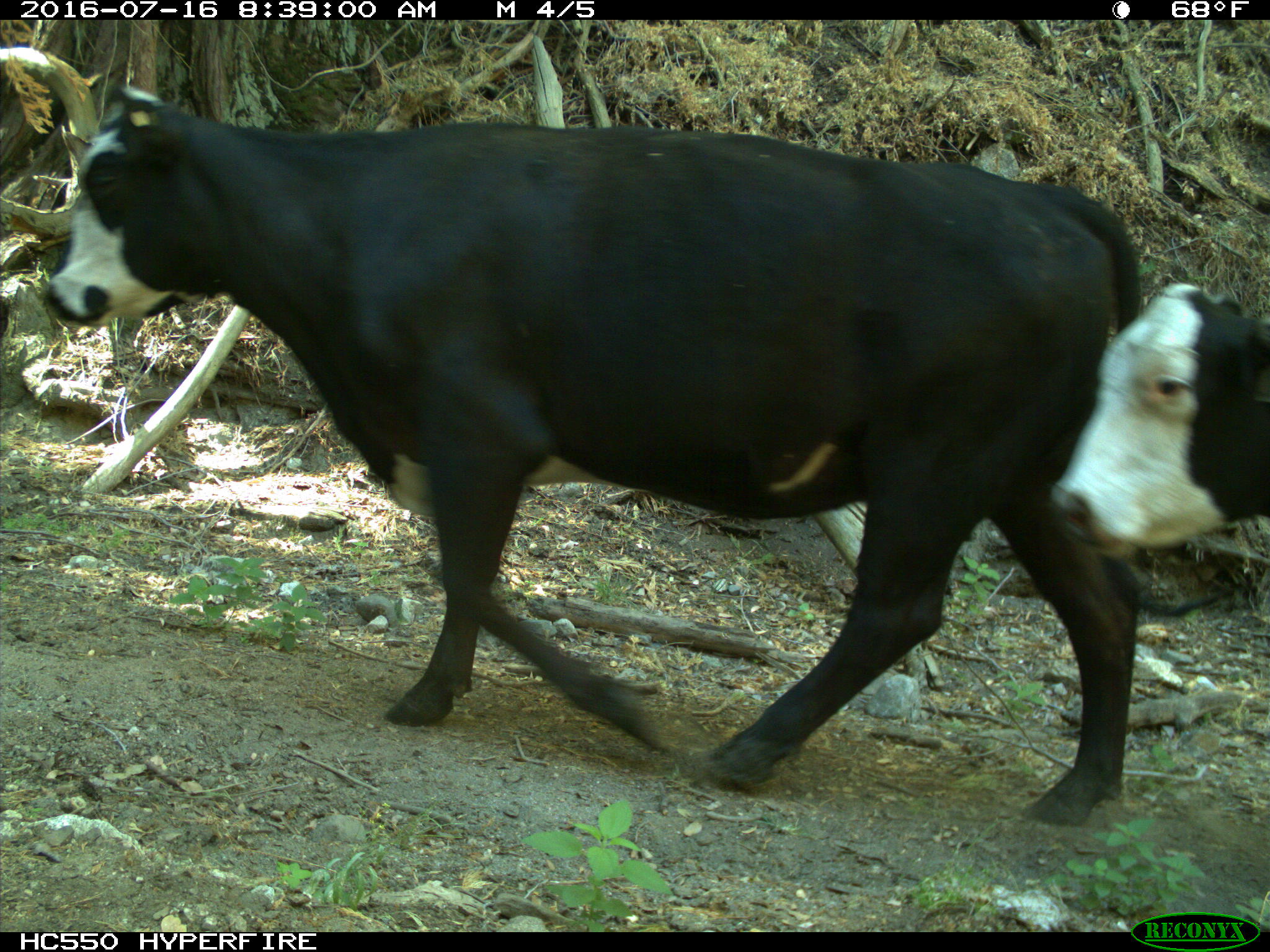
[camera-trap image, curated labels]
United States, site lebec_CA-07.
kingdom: Animalia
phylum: Chordata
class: Mammalia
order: Artiodactyla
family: Bovidae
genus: Bos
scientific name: Bos taurus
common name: domestic cow